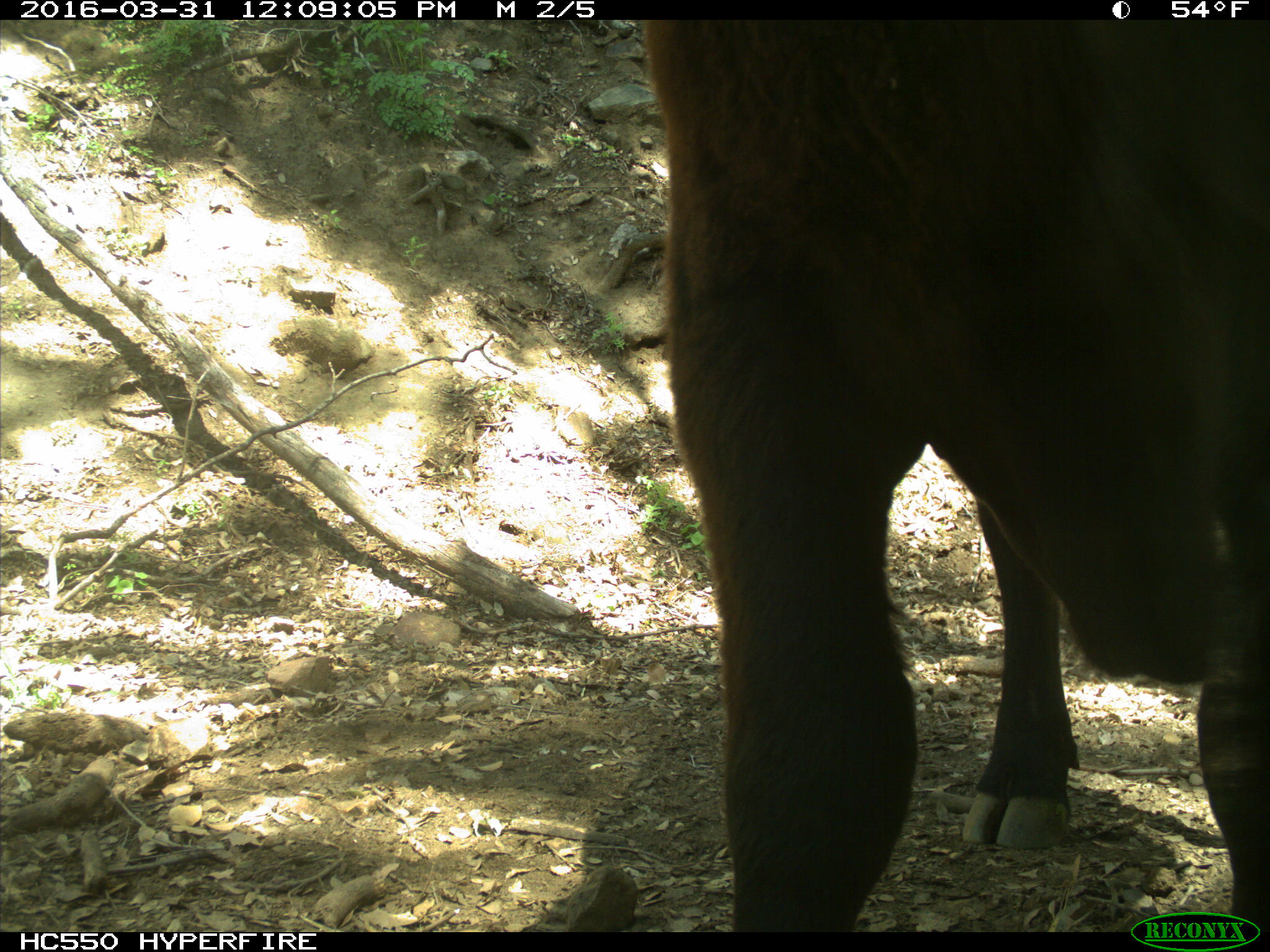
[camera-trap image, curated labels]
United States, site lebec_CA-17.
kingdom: Animalia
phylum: Chordata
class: Mammalia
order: Artiodactyla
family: Bovidae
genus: Bos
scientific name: Bos taurus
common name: domestic cow